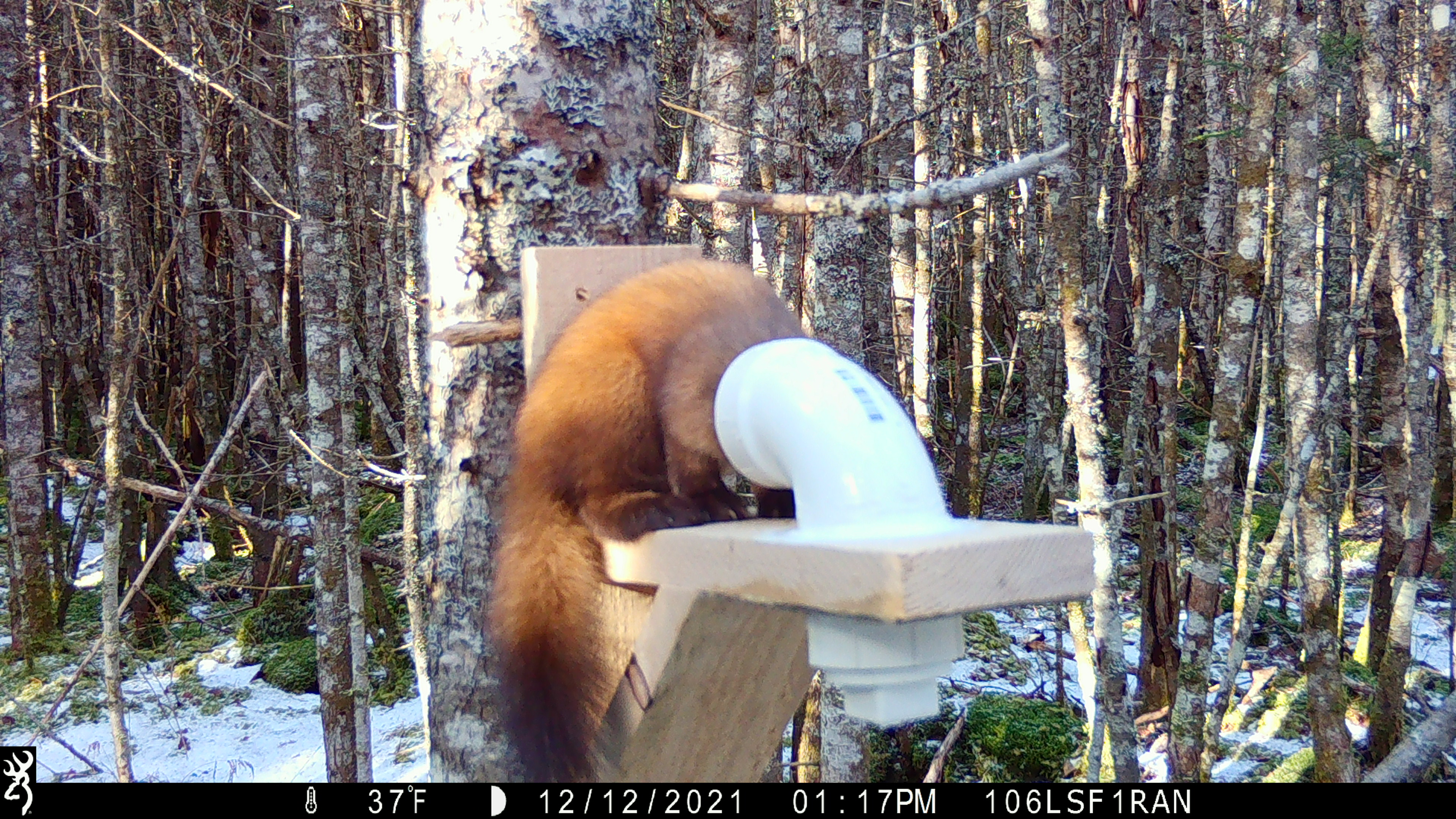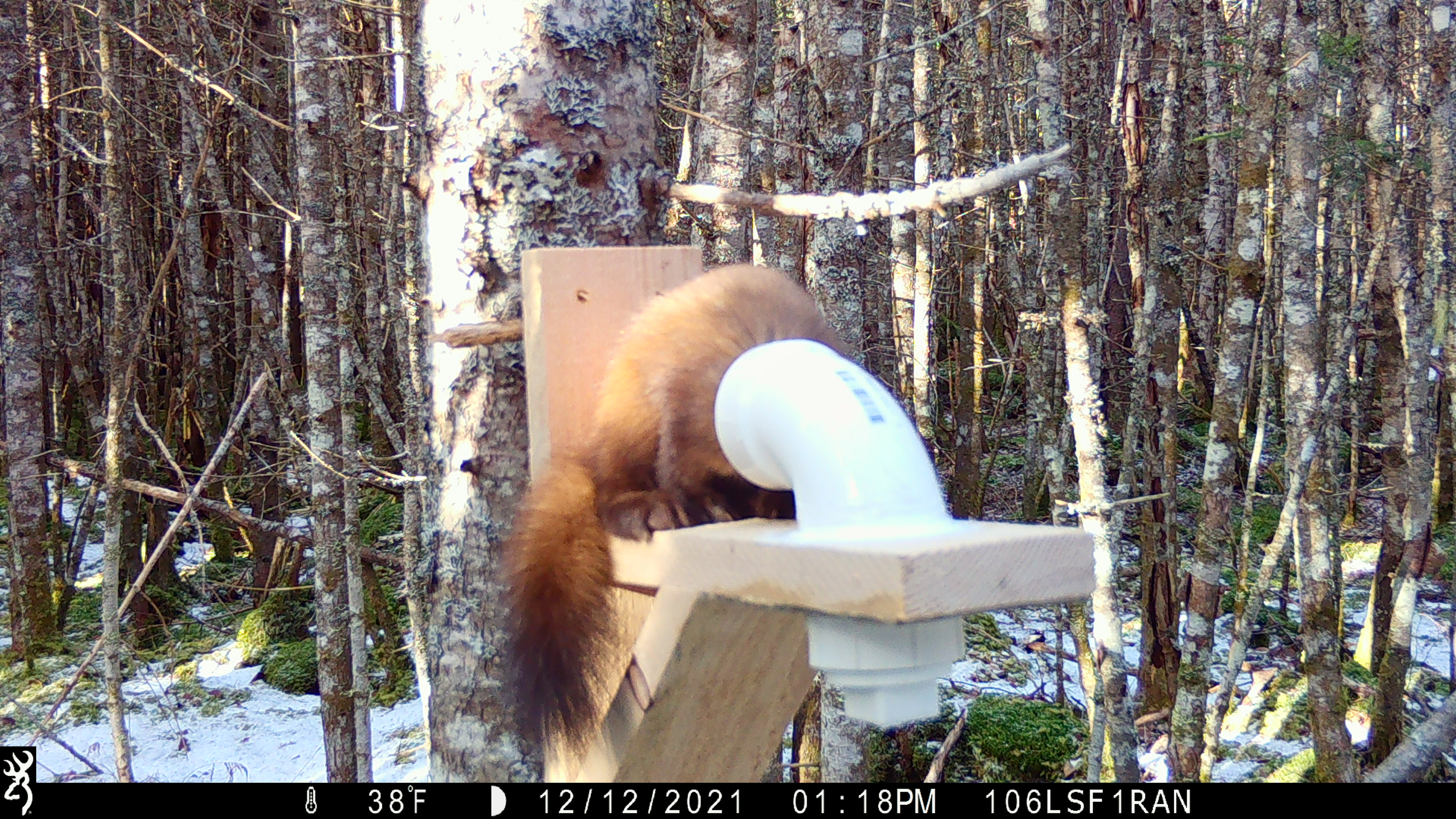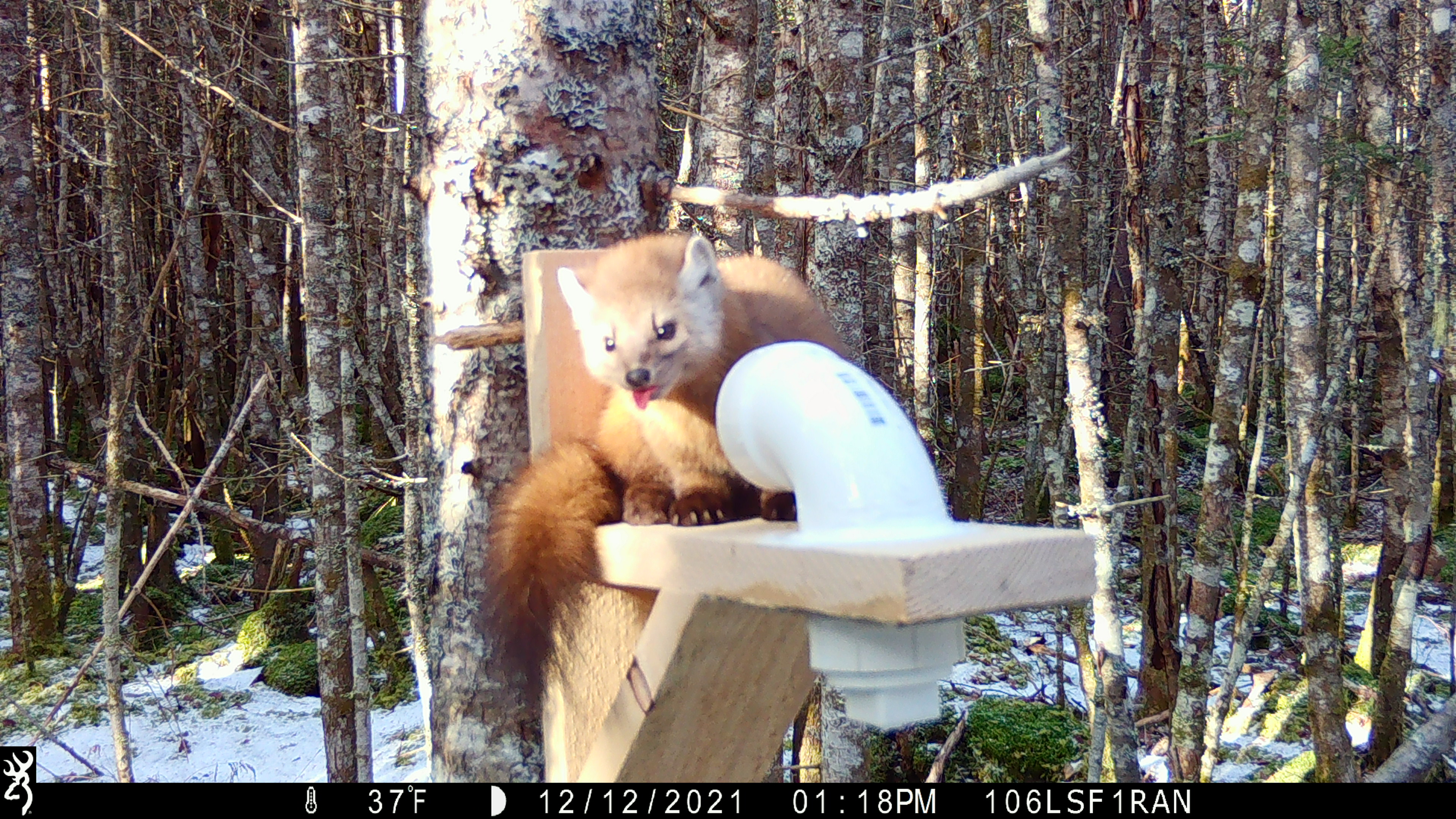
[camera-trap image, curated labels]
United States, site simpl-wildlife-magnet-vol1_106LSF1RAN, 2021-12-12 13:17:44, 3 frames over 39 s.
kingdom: Animalia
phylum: Chordata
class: Mammalia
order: Carnivora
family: Mustelidae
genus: Martes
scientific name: Martes americana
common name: american marten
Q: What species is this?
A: American marten (Martes americana).